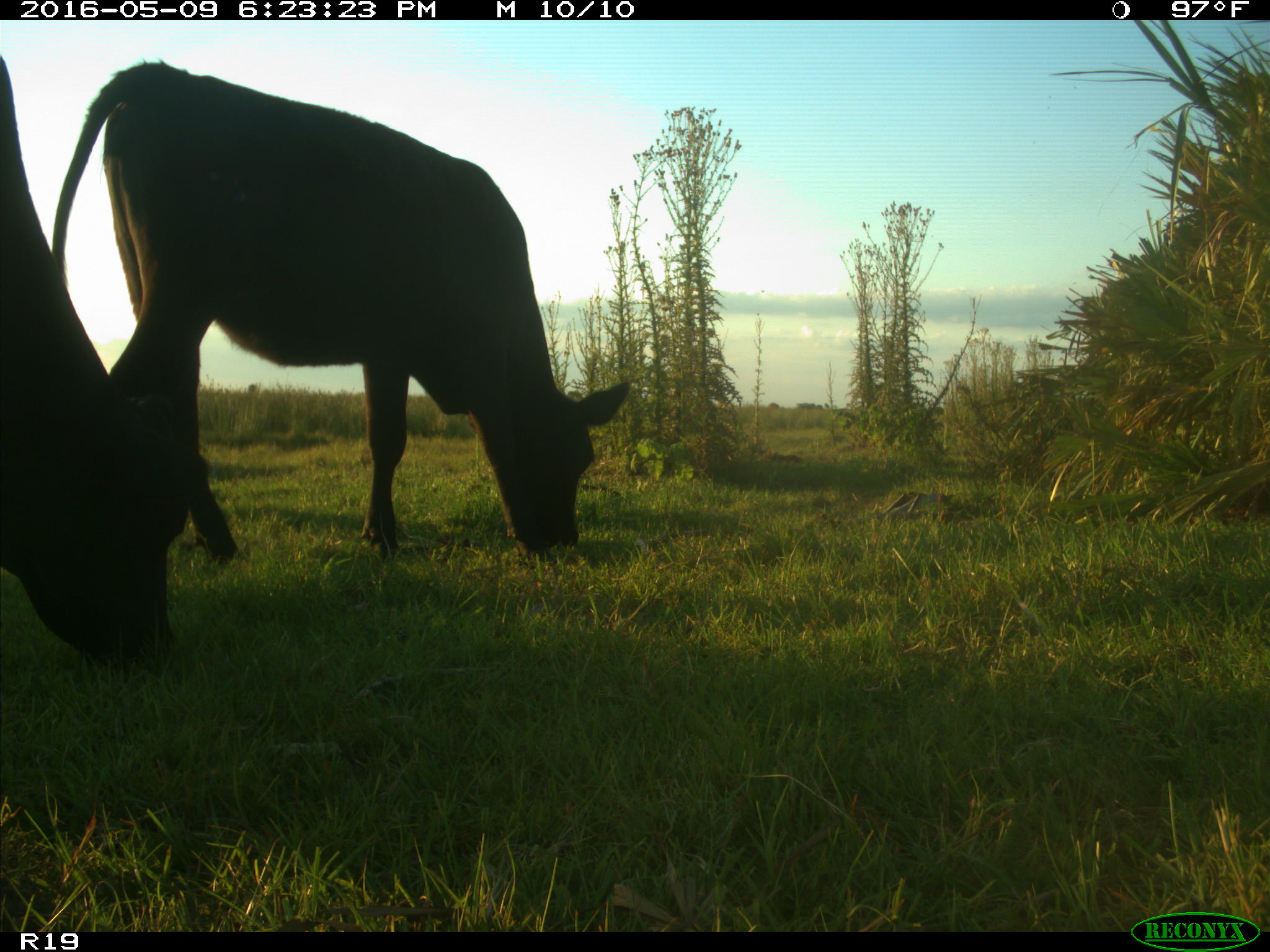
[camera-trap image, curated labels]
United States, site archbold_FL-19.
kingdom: Animalia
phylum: Chordata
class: Mammalia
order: Artiodactyla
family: Bovidae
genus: Bos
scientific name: Bos taurus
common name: domestic cow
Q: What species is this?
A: Bos taurus (domestic cow).